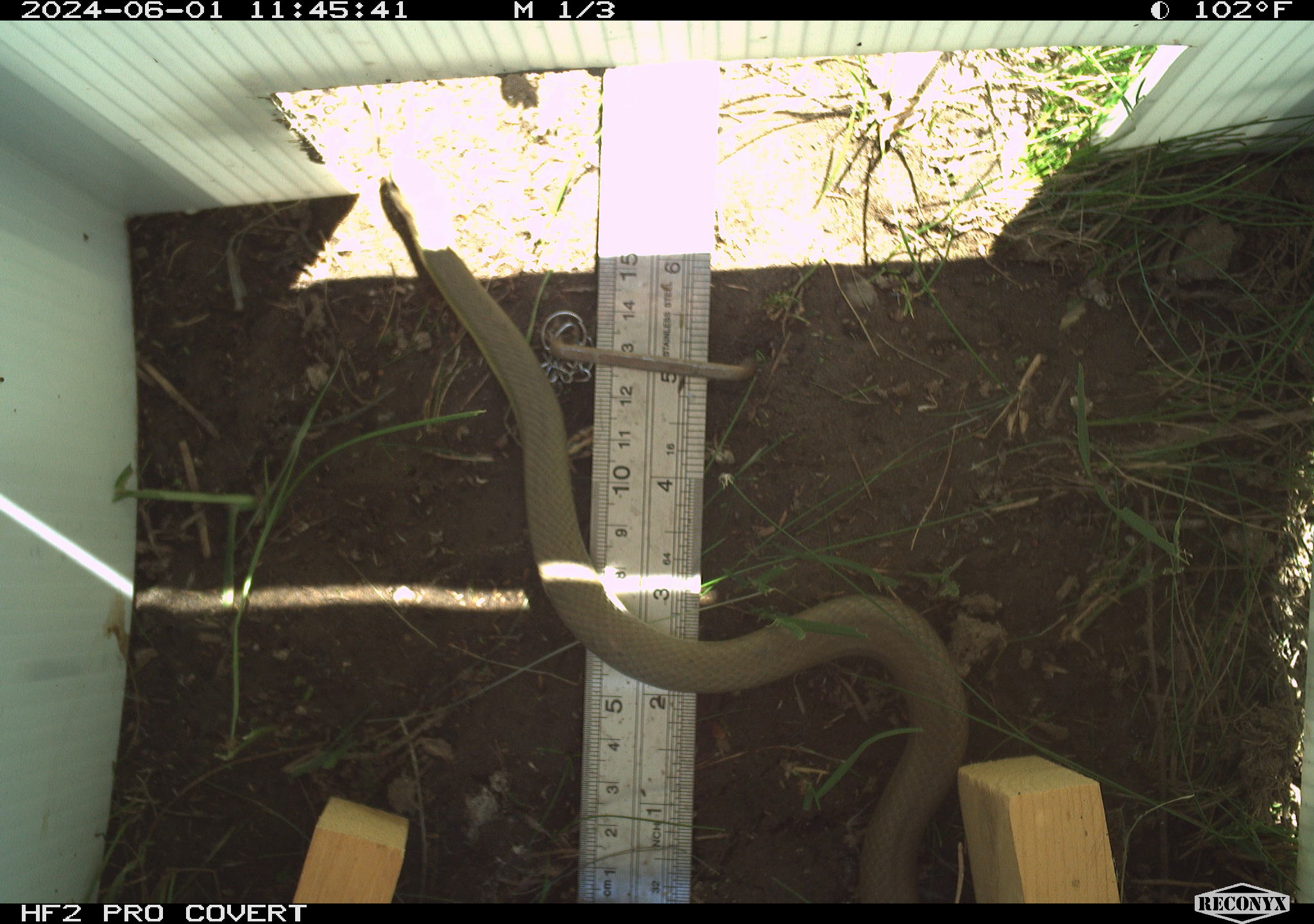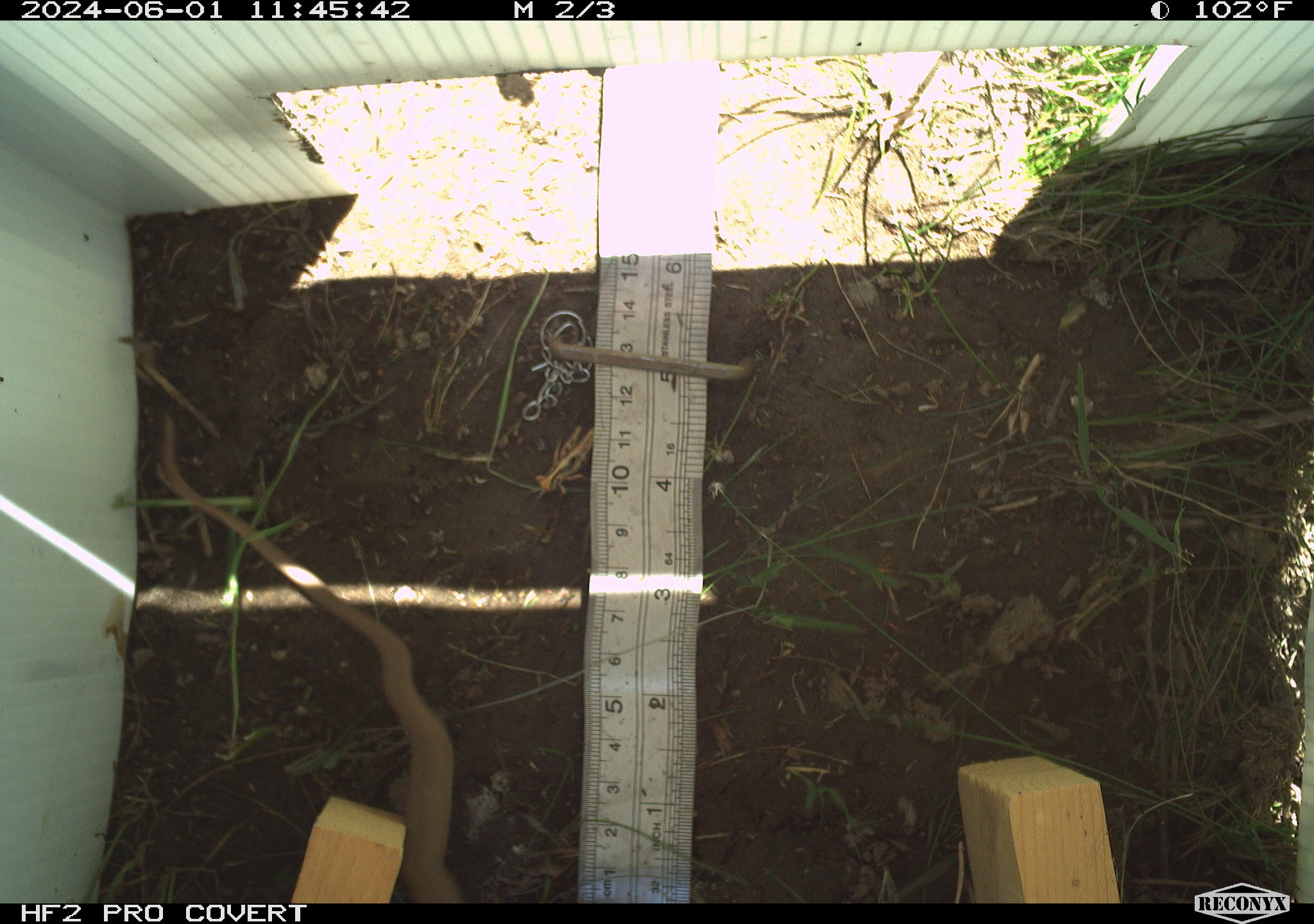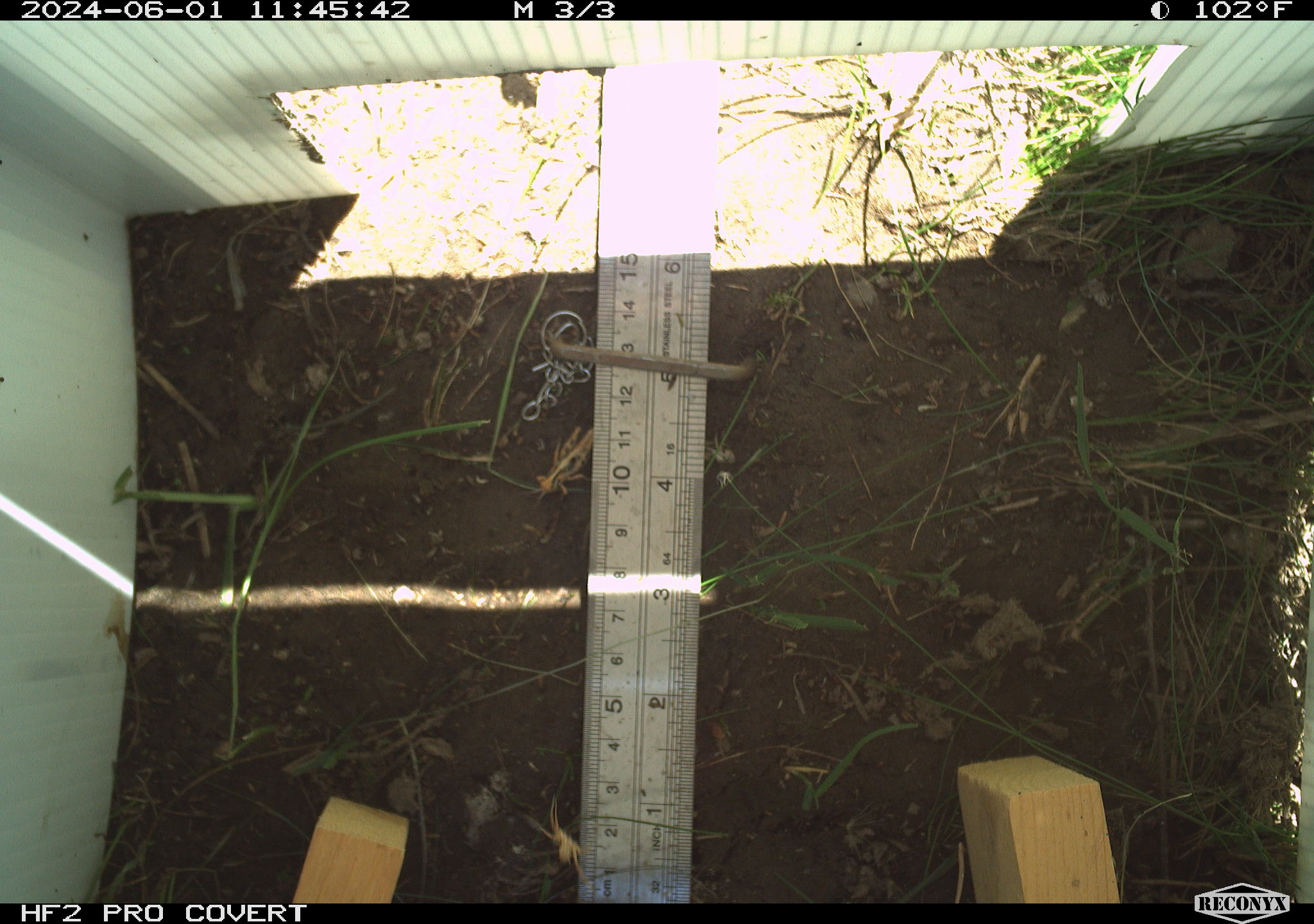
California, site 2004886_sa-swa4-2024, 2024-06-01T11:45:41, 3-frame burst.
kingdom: Animalia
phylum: Chordata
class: Reptilia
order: Squamata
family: Colubridae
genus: Coluber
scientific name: Coluber constrictor mormon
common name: western yellow-bellied racer